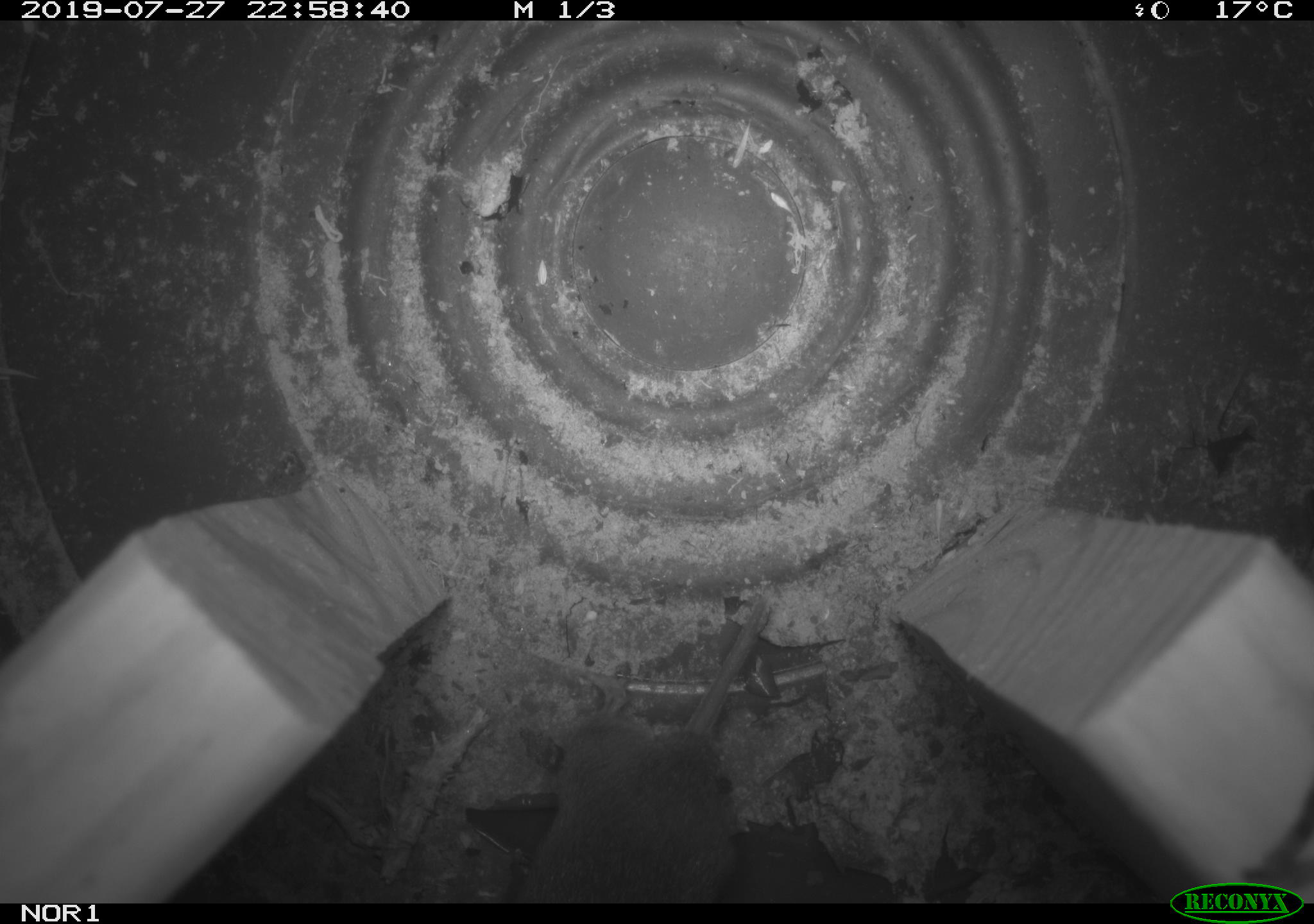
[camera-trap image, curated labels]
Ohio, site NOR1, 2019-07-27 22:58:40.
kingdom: Animalia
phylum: Chordata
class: Mammalia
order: Rodentia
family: Cricetidae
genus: Microtus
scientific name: Microtus pennsylvanicus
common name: meadow vole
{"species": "meadow vole (Microtus pennsylvanicus)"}